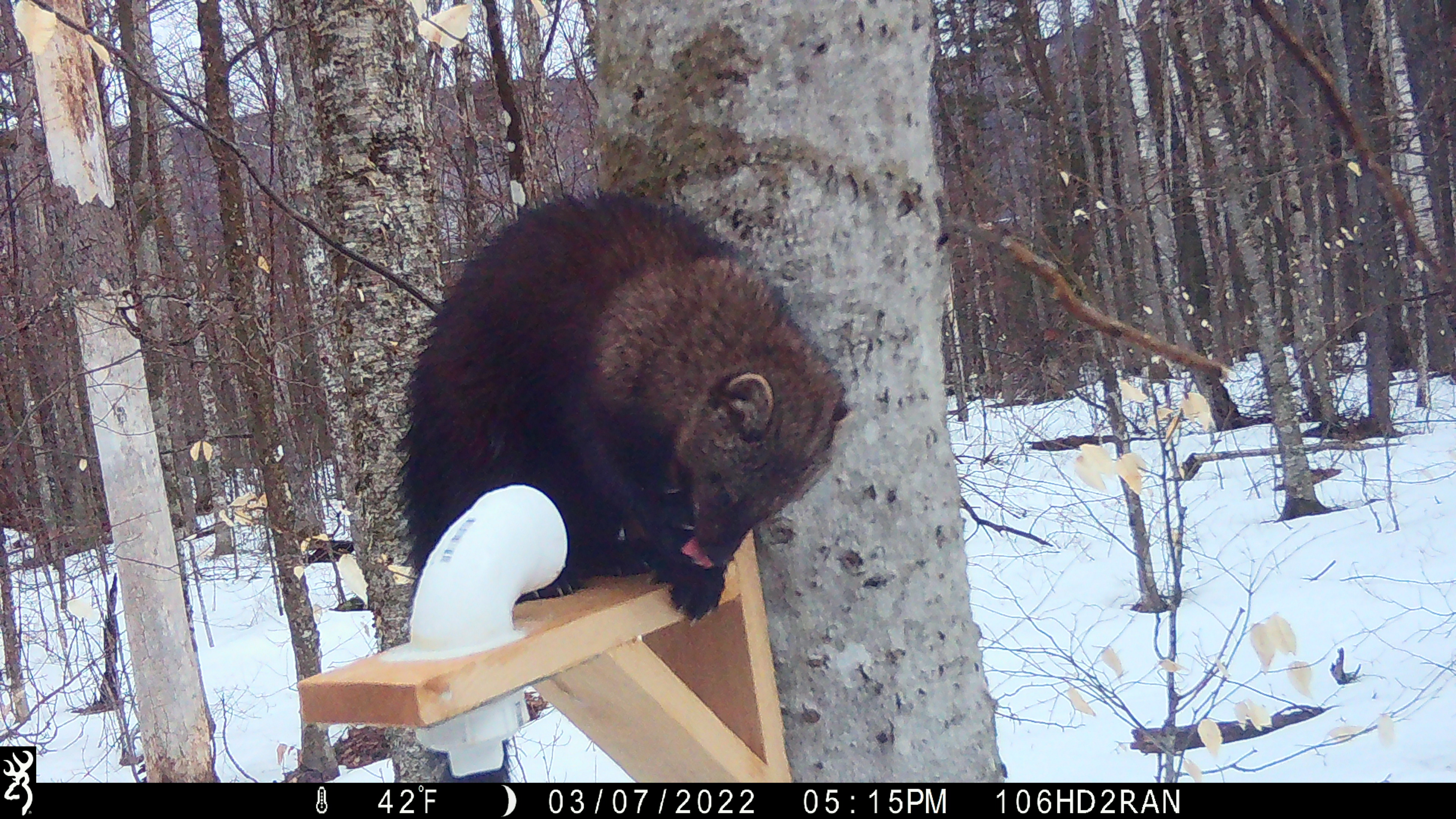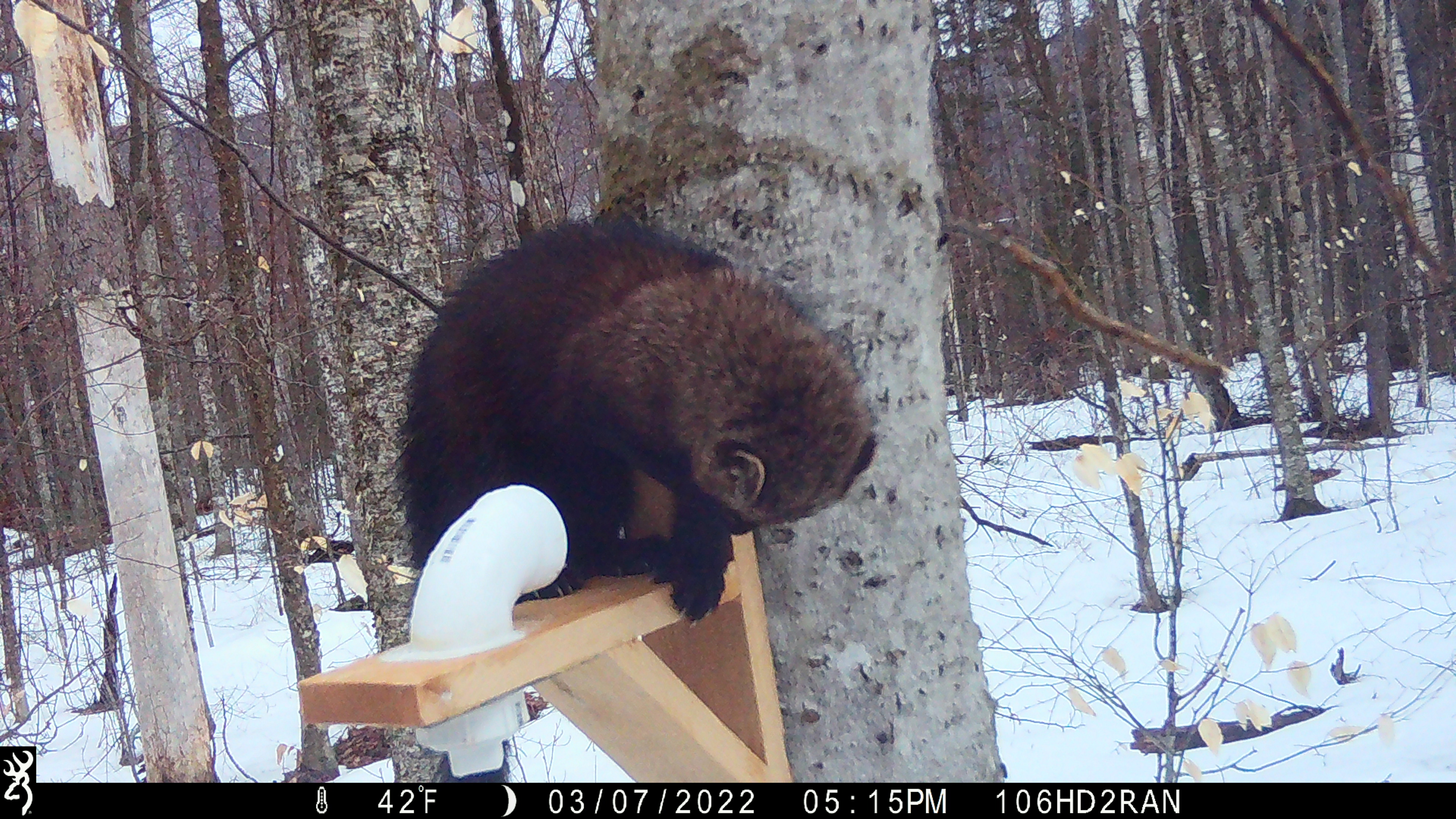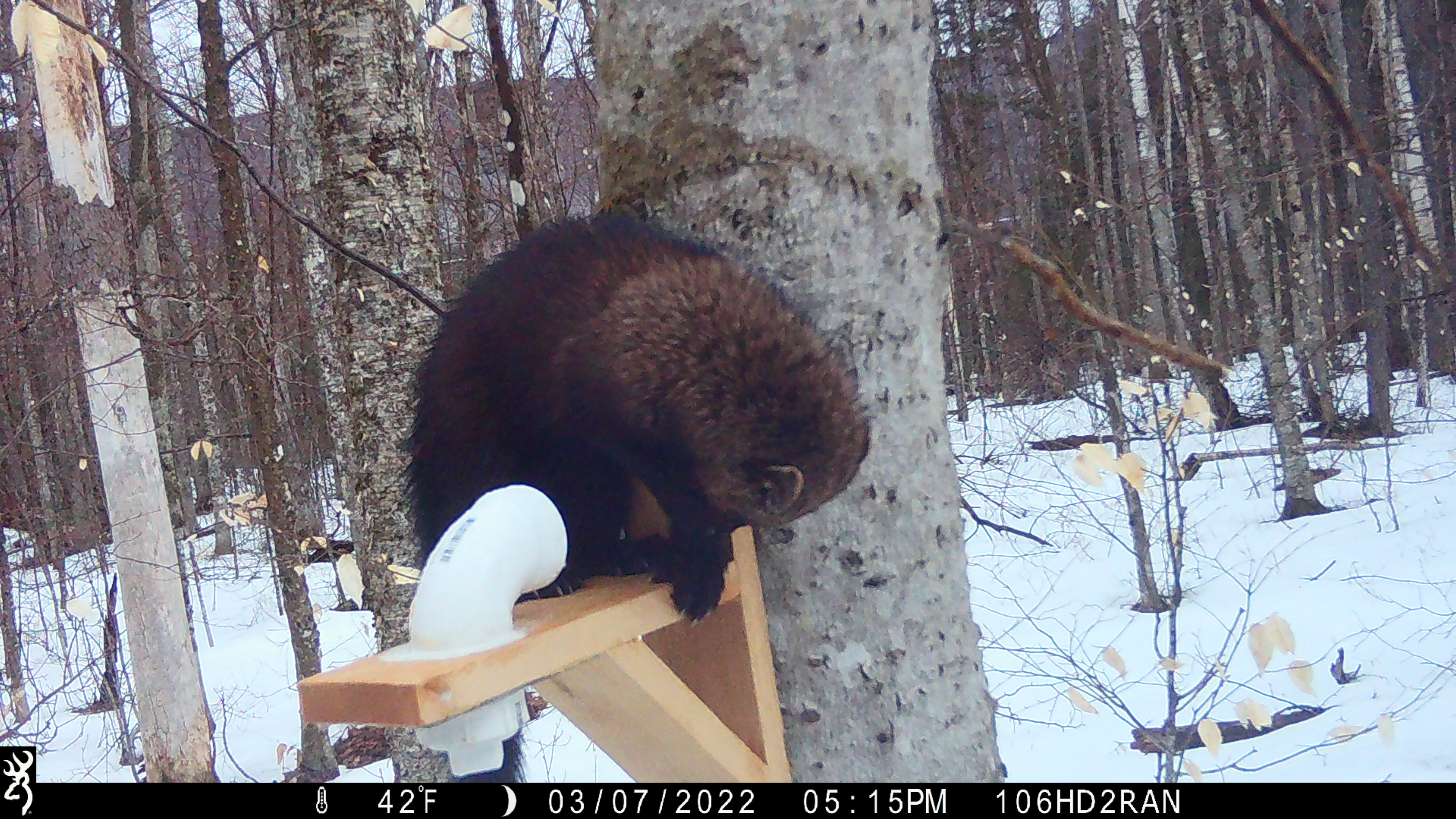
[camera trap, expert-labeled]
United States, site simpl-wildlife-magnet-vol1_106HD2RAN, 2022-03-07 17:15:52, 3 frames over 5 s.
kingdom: Animalia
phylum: Chordata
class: Mammalia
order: Carnivora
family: Mustelidae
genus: Pekania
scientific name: Pekania pennanti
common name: fisher